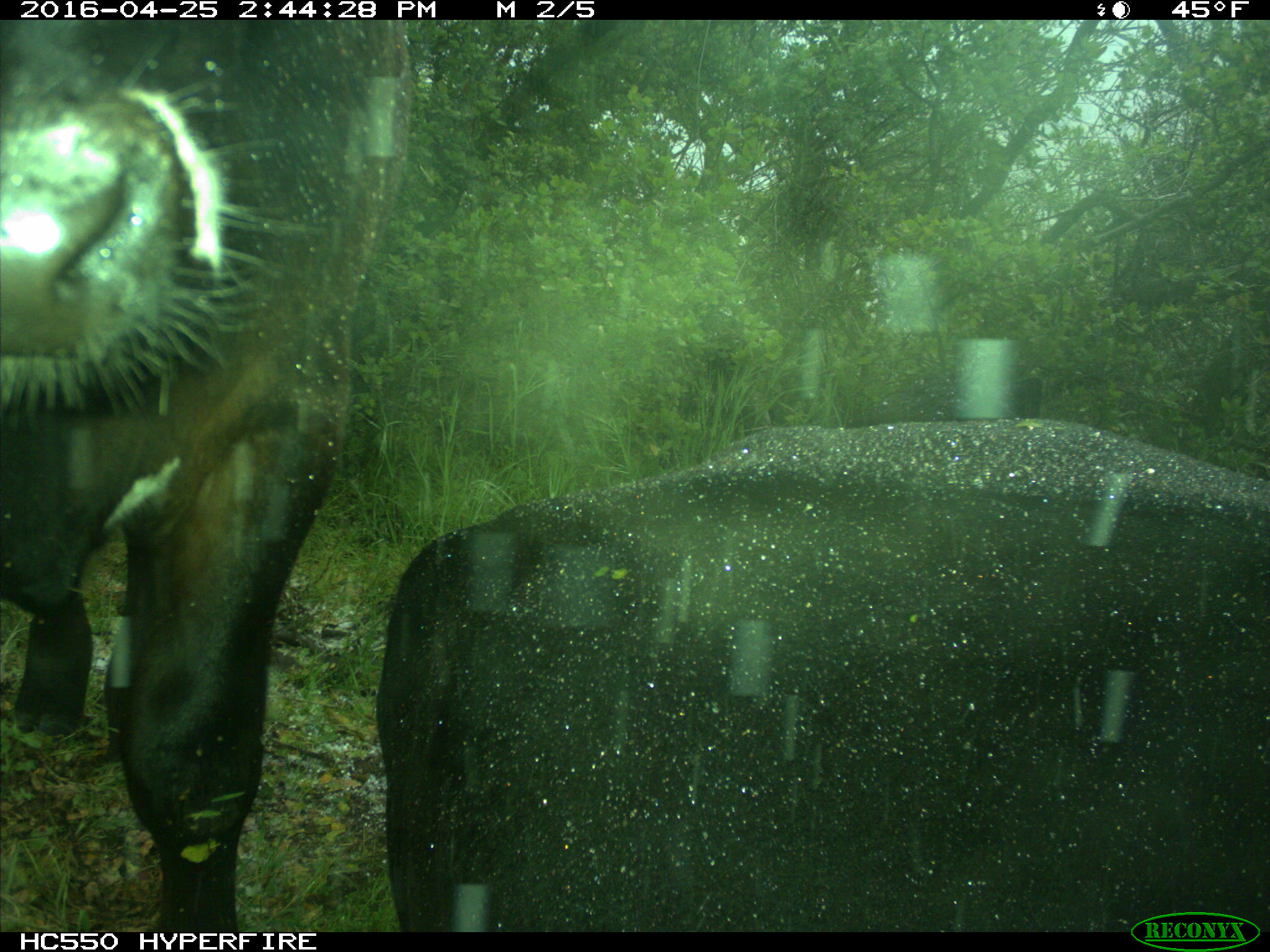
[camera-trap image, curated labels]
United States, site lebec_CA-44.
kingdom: Animalia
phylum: Chordata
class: Mammalia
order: Artiodactyla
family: Bovidae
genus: Bos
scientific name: Bos taurus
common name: domestic cow